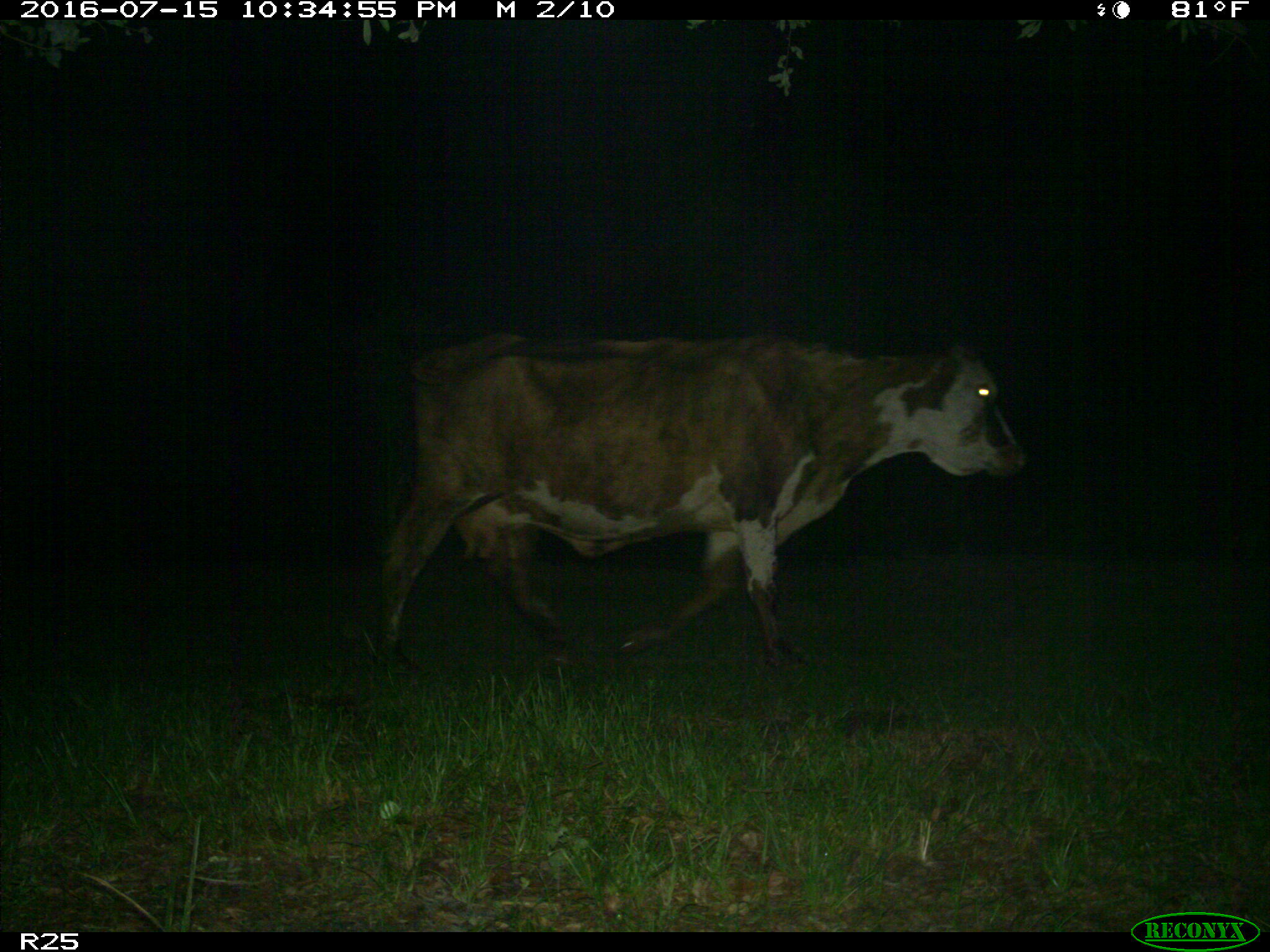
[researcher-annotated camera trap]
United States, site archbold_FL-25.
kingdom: Animalia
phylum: Chordata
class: Mammalia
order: Artiodactyla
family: Bovidae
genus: Bos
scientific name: Bos taurus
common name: domestic cow